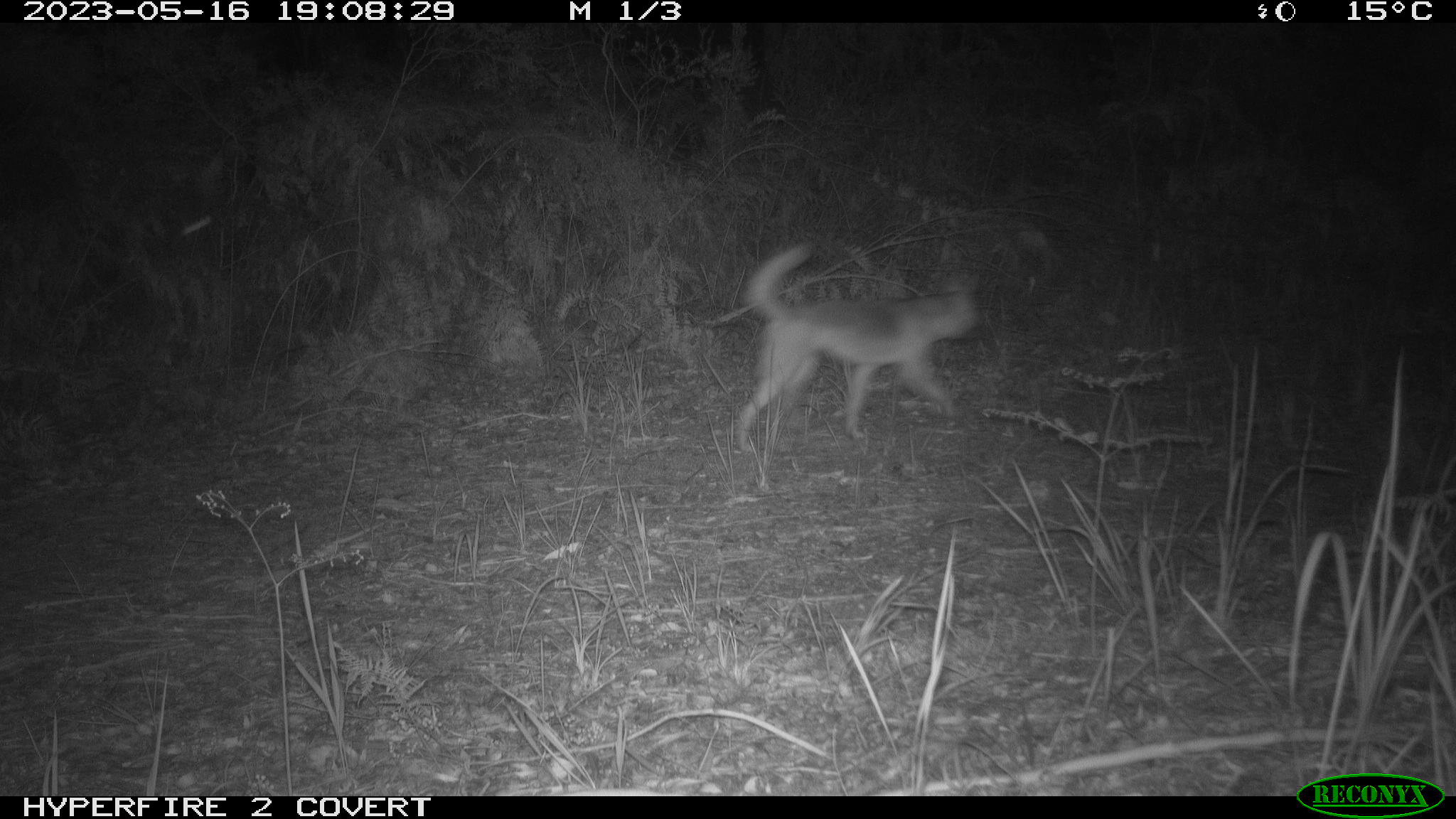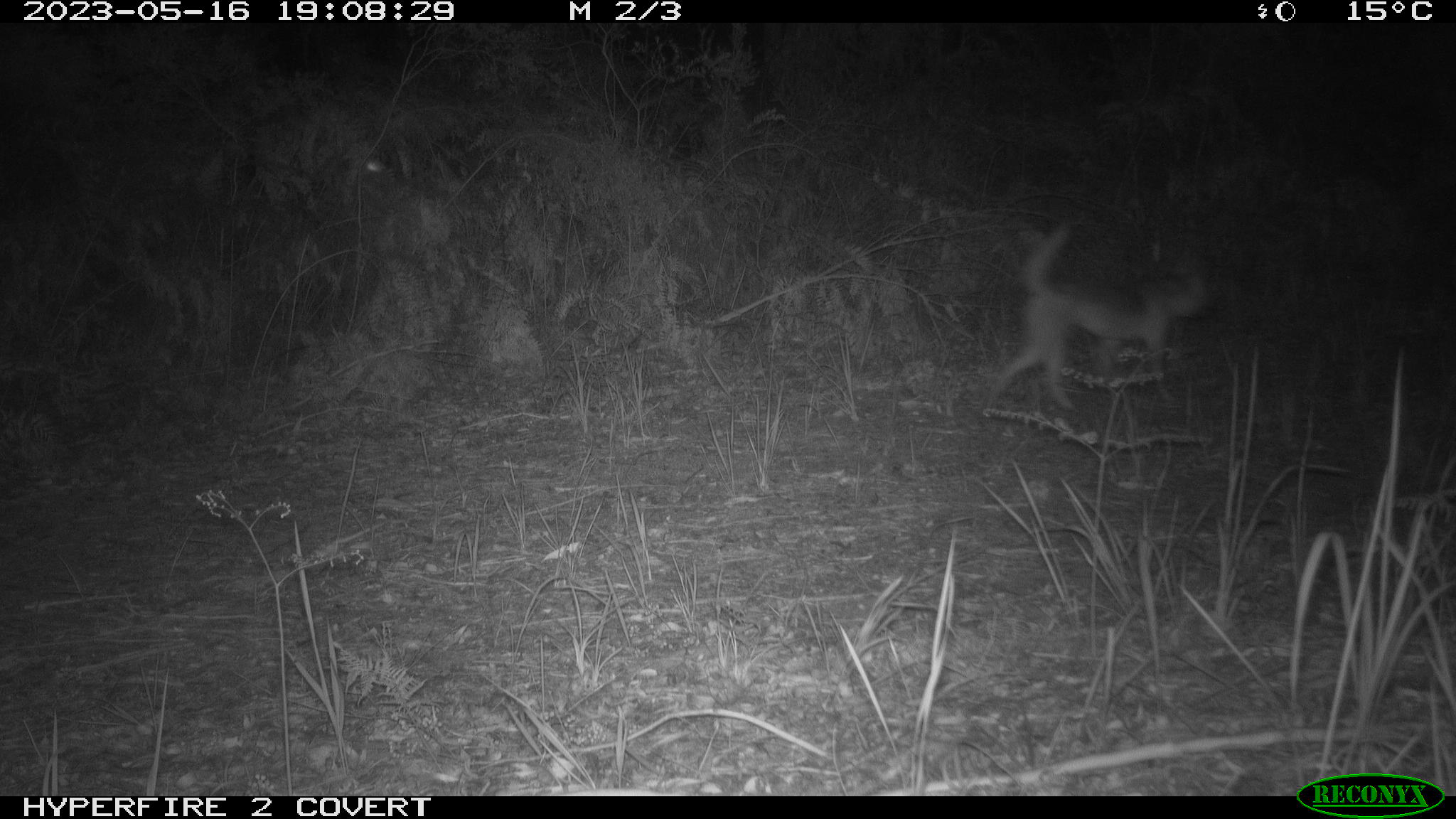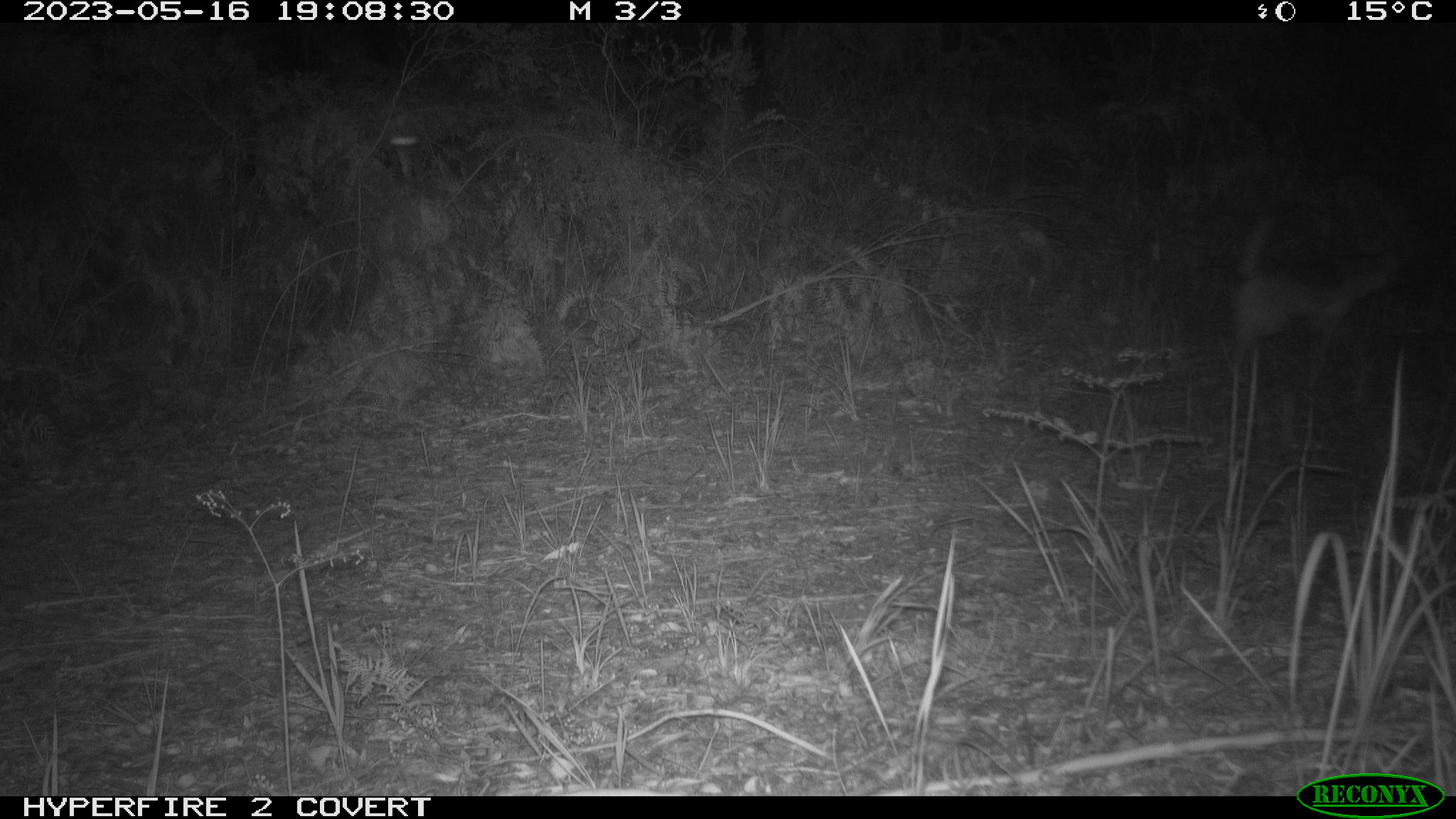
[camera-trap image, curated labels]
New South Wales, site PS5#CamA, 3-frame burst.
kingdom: Animalia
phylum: Chordata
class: Mammalia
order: Carnivora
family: Canidae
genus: Canis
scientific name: Canis familiaris dingo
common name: dingo